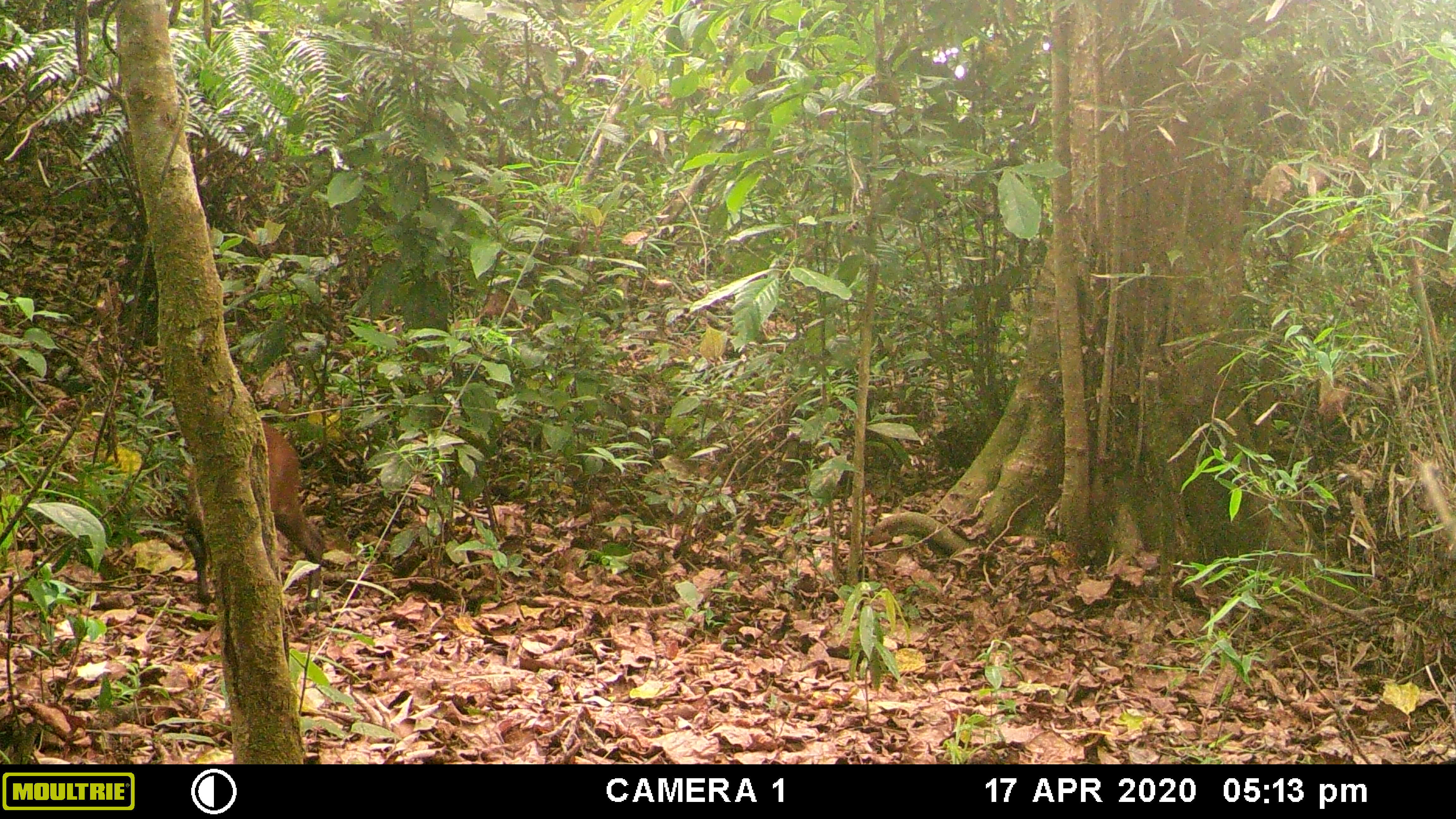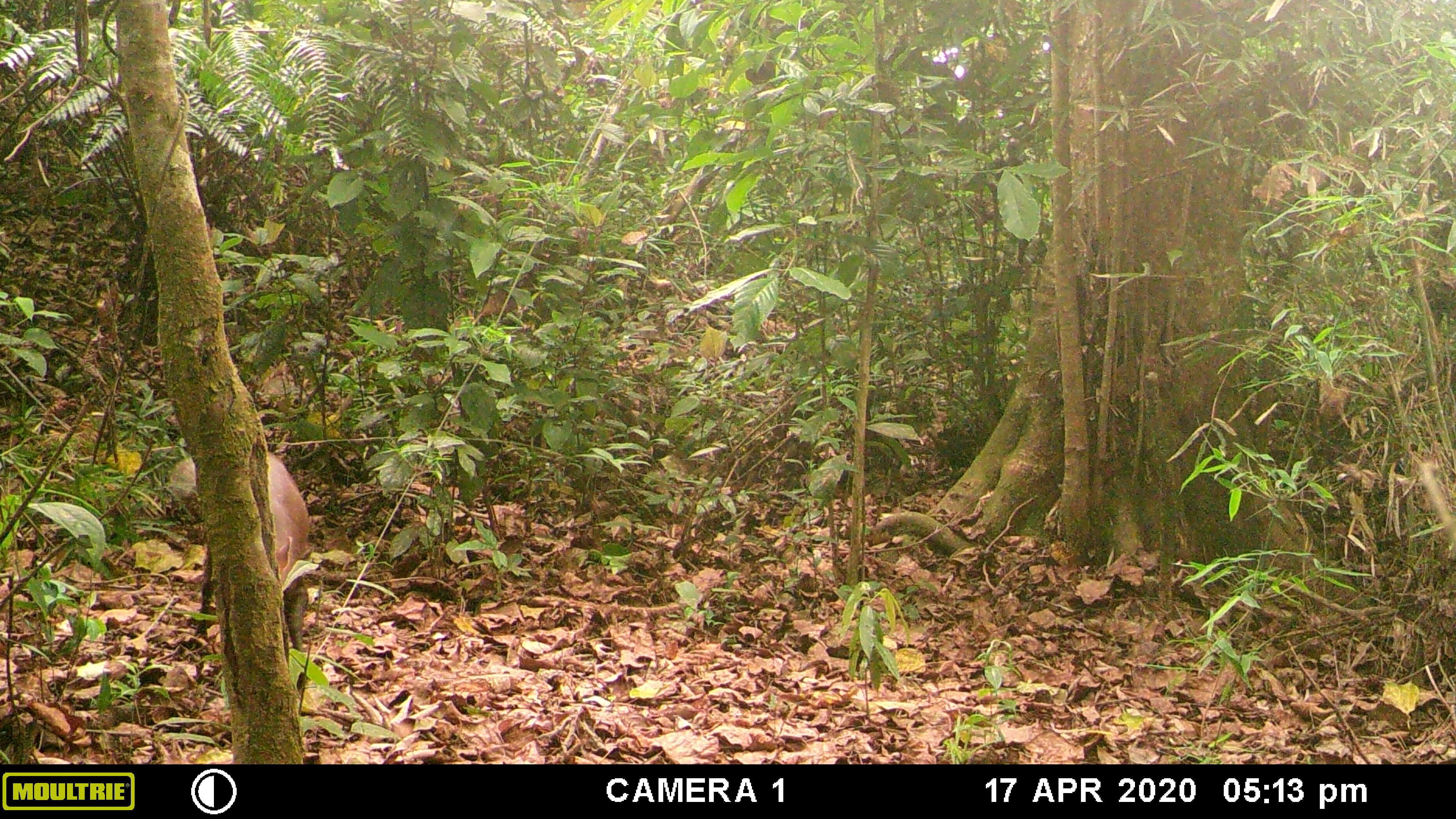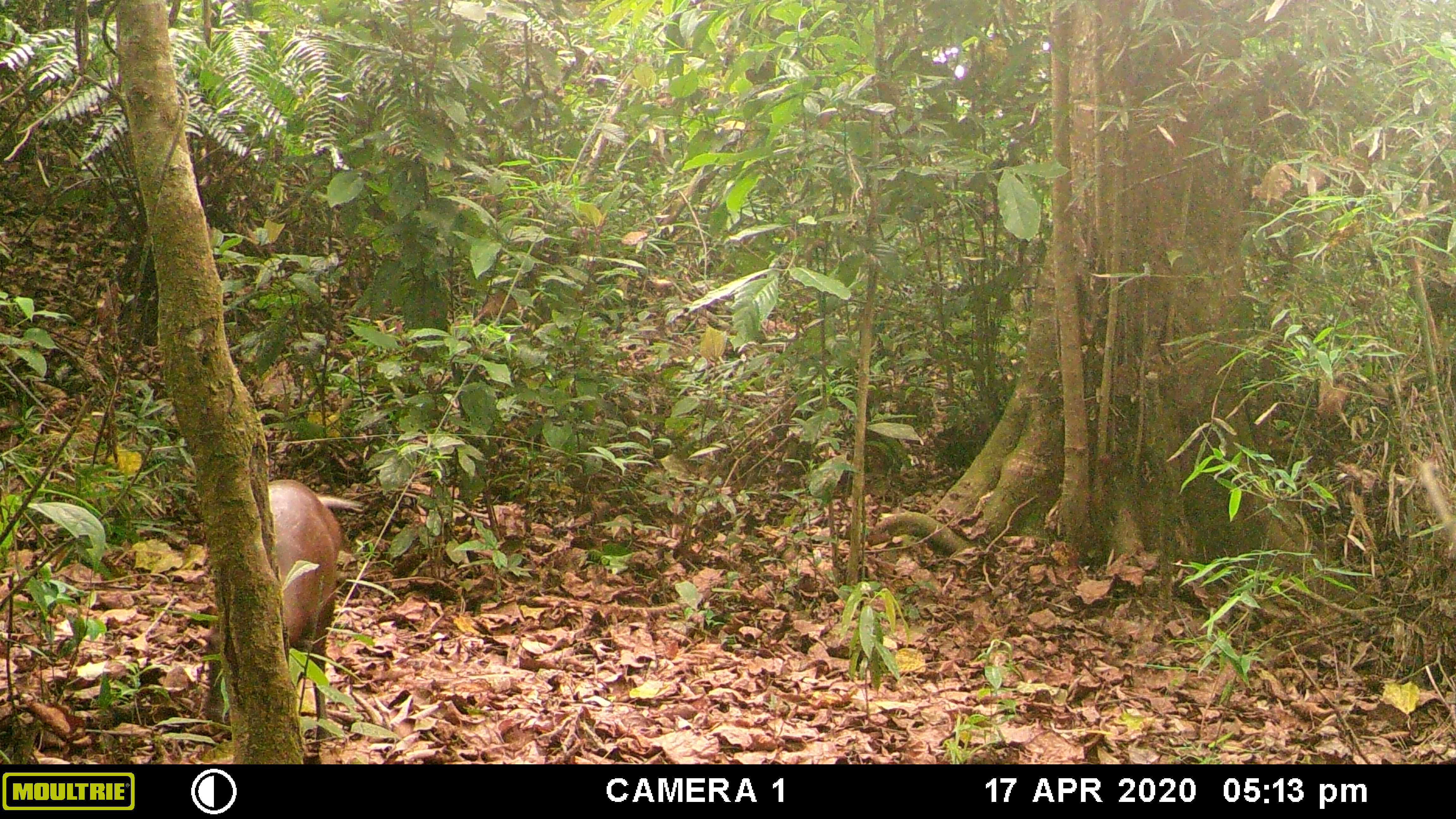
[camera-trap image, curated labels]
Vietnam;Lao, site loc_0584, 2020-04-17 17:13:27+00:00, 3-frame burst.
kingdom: Animalia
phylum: Chordata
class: Mammalia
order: Artiodactyla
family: Cervidae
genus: Muntiacus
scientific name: Muntiacus rooseveltorum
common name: roosevelt's muntjac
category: roosevelts muntjac group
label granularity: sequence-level